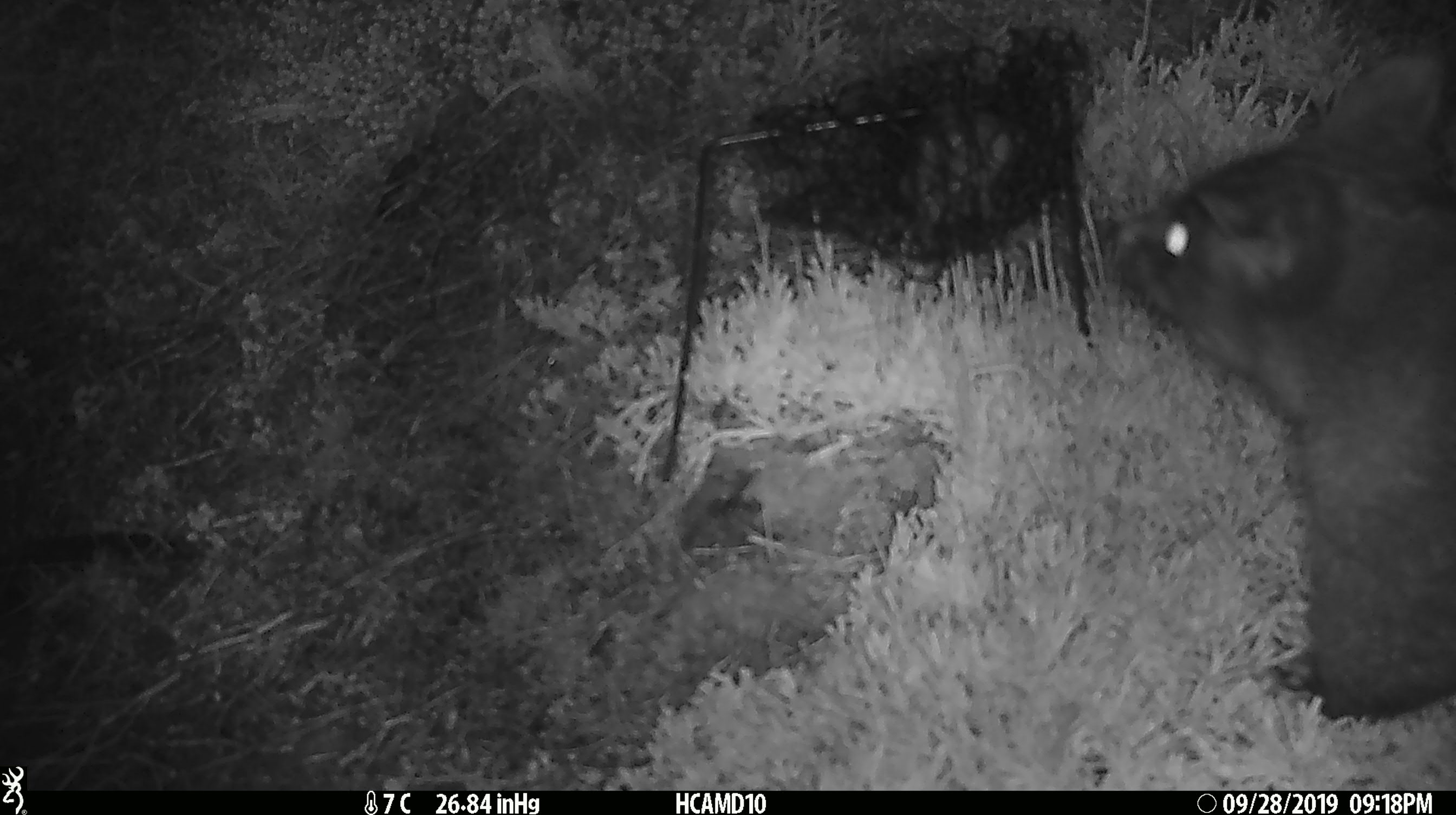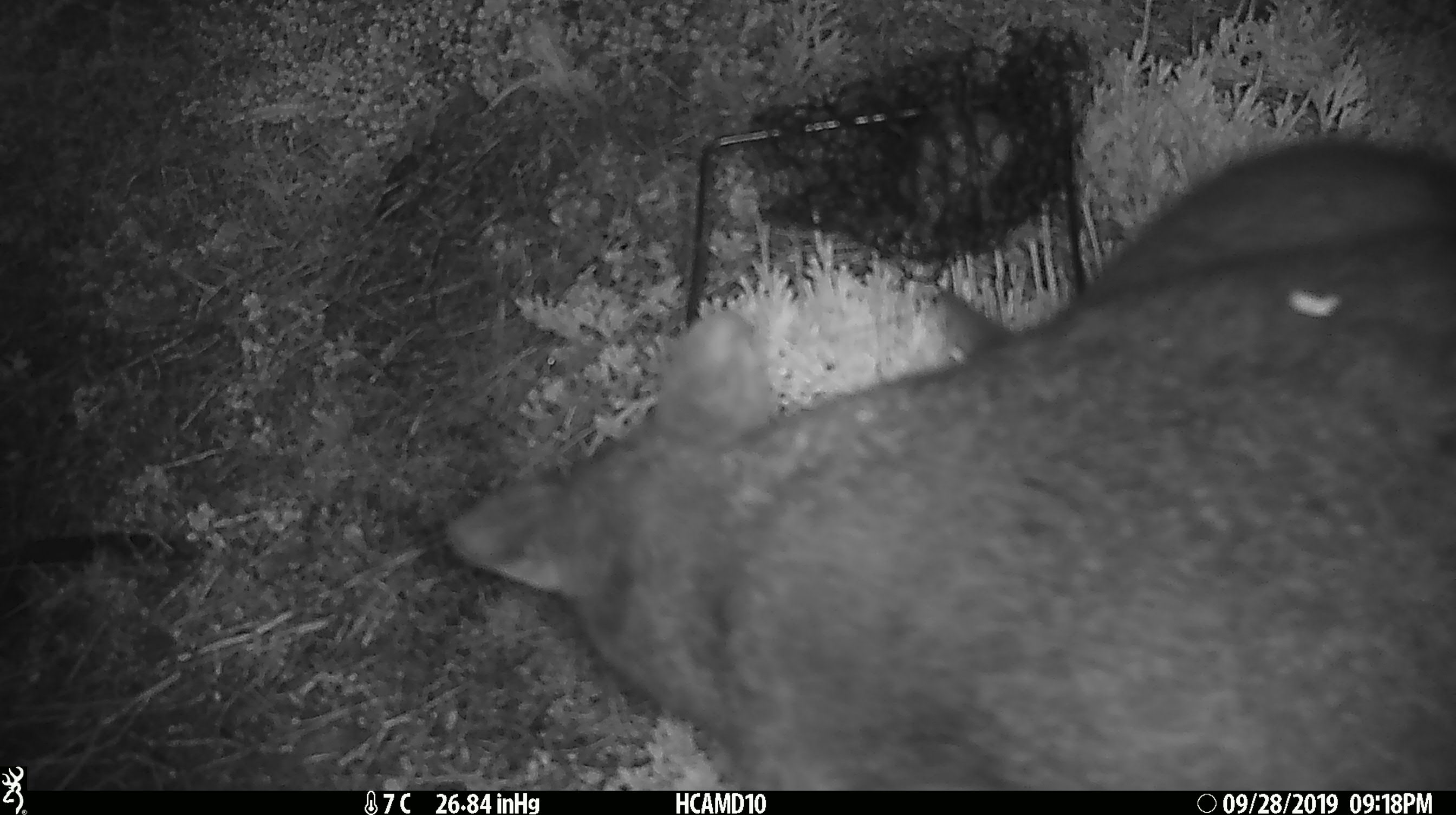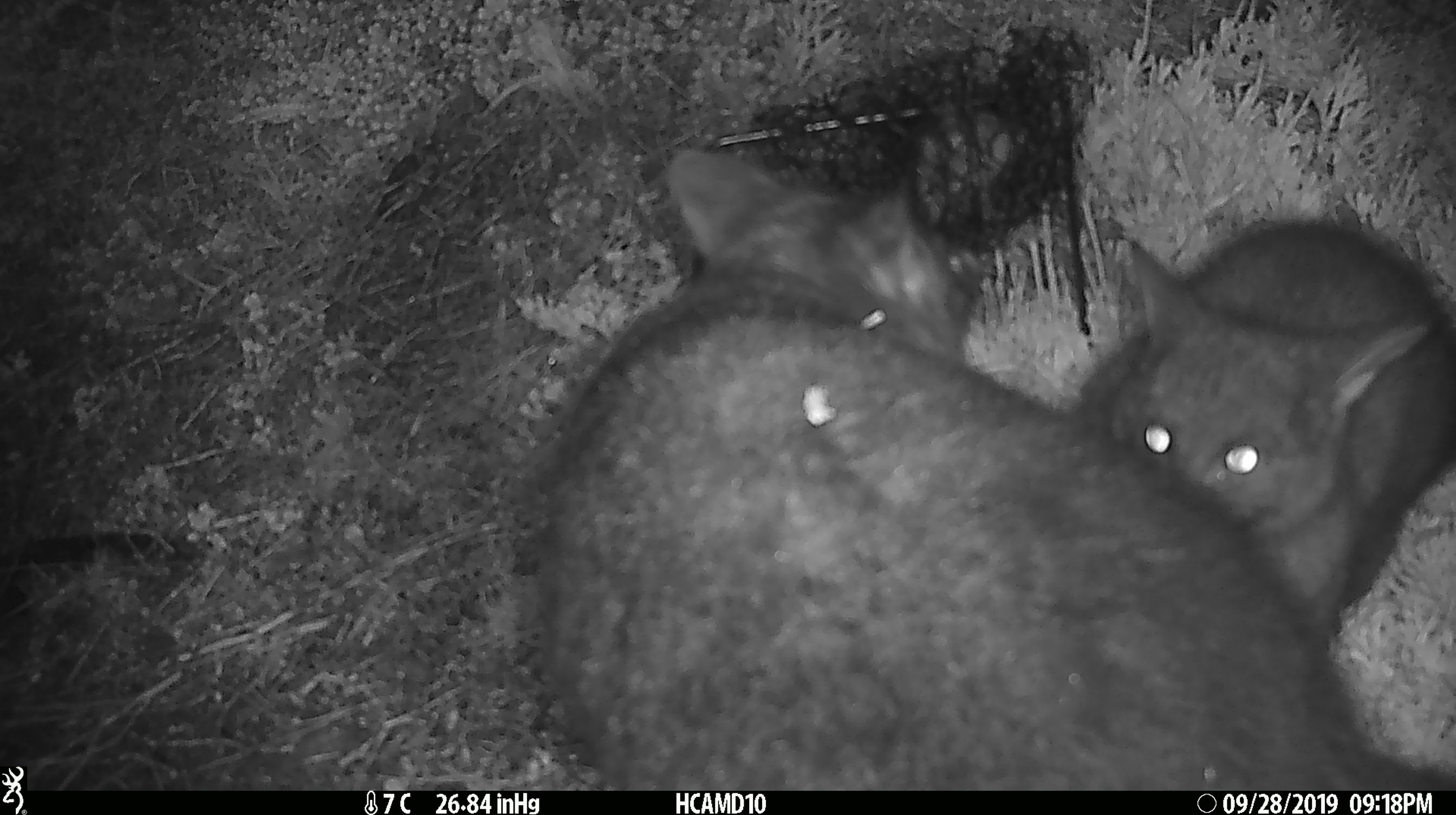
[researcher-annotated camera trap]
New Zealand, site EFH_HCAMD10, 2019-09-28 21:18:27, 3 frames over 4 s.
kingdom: Animalia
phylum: Chordata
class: Mammalia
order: Diprotodontia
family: Phalangeridae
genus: Trichosurus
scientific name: Trichosurus vulpecula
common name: common brushtail possum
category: possum